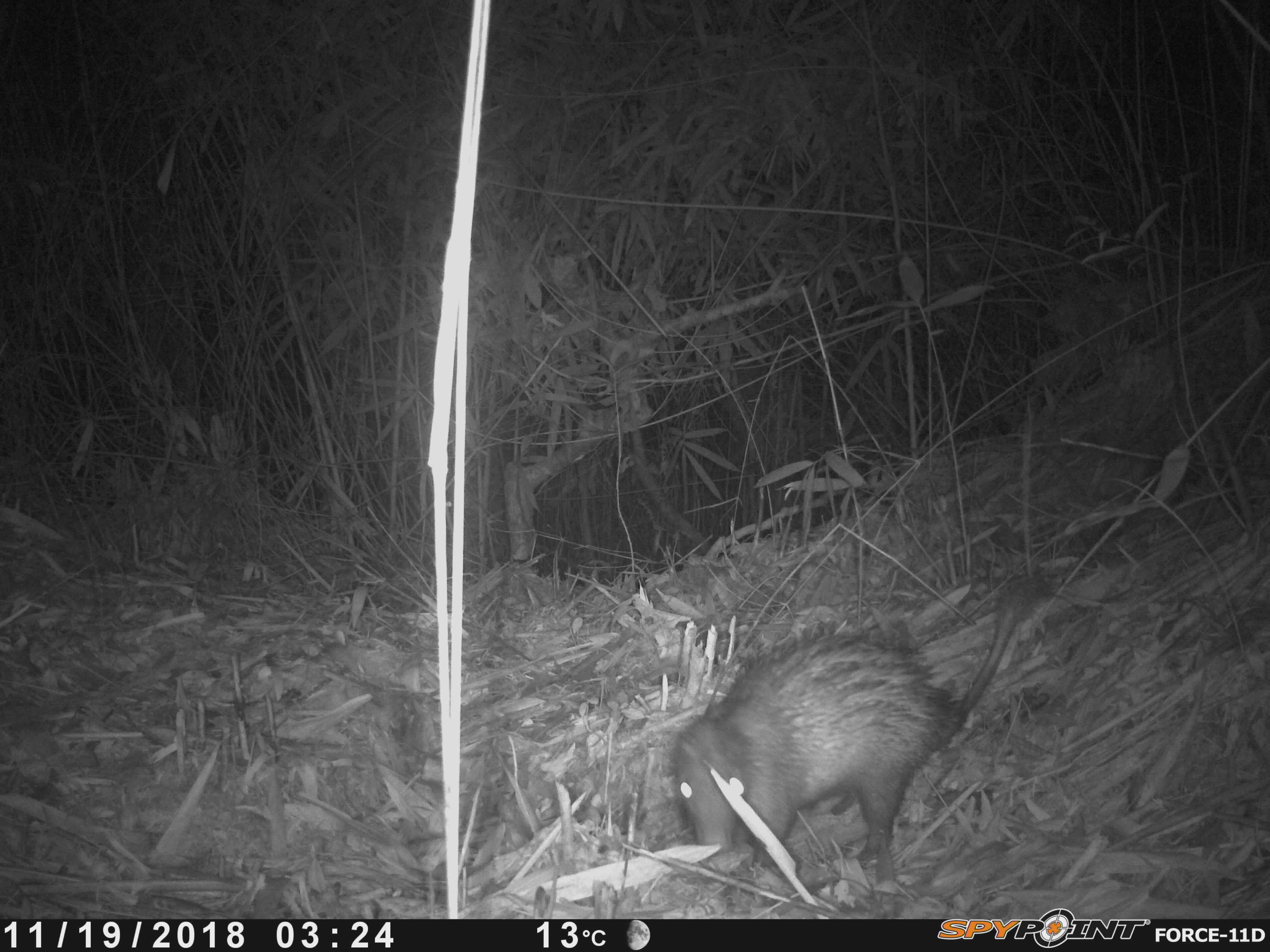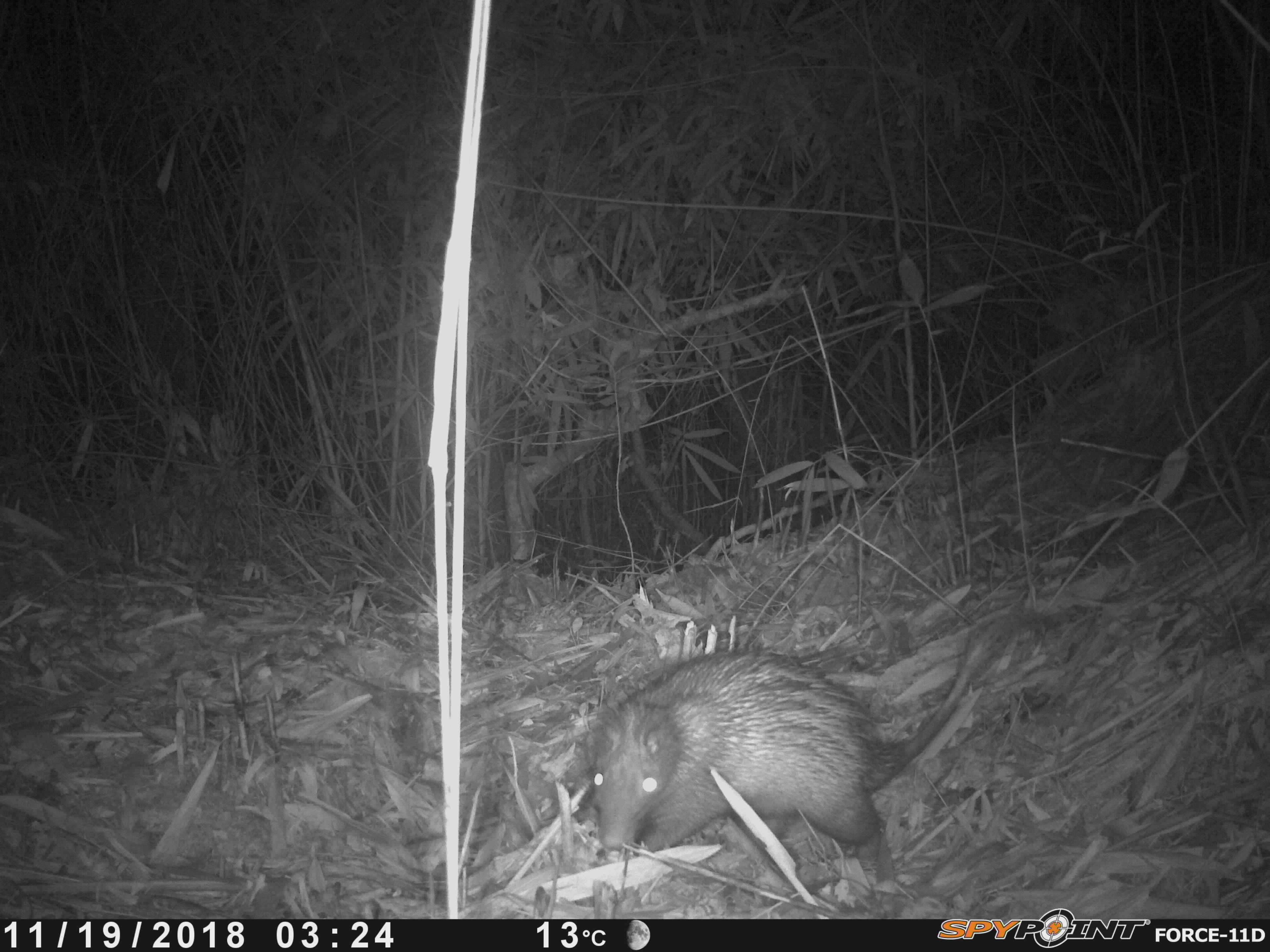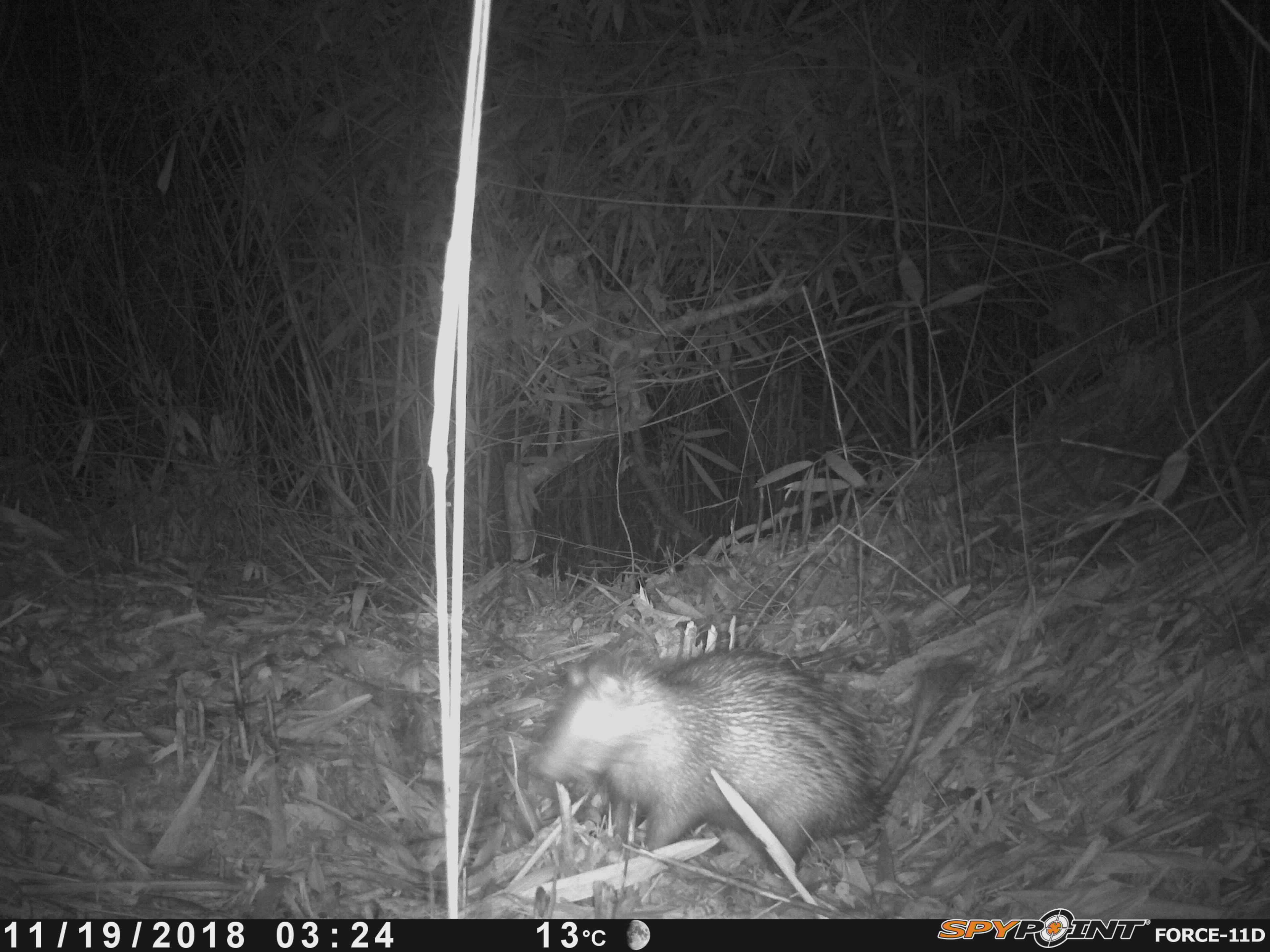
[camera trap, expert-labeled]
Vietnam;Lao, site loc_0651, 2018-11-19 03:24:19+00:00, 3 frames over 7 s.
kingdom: Animalia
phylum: Chordata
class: Mammalia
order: Rodentia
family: Hystricidae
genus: Atherurus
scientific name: Atherurus macrourus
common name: asiatic brush-tailed porcupine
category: asiatic brush tailed porcupine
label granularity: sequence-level